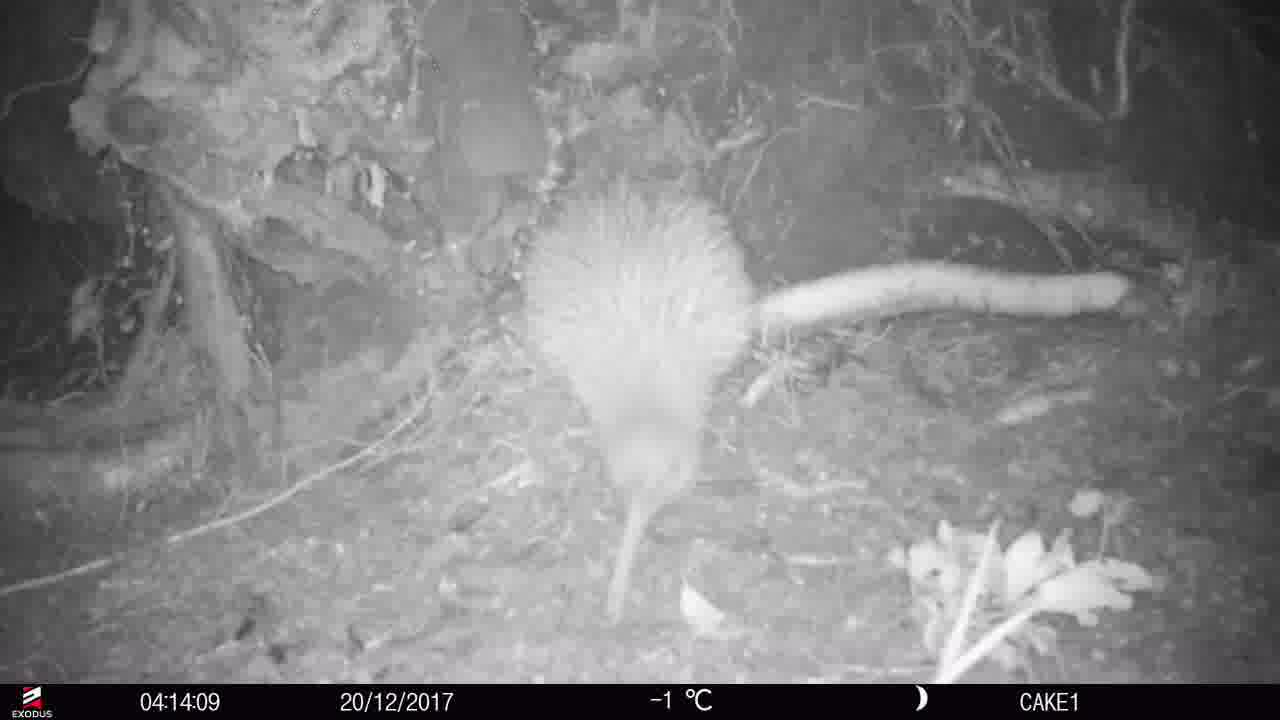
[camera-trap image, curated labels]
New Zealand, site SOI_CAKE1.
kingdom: Animalia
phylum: Chordata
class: Aves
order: Apterygiformes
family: Apterygidae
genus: Apteryx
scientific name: Apteryx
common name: kiwi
Kiwi (Apteryx).